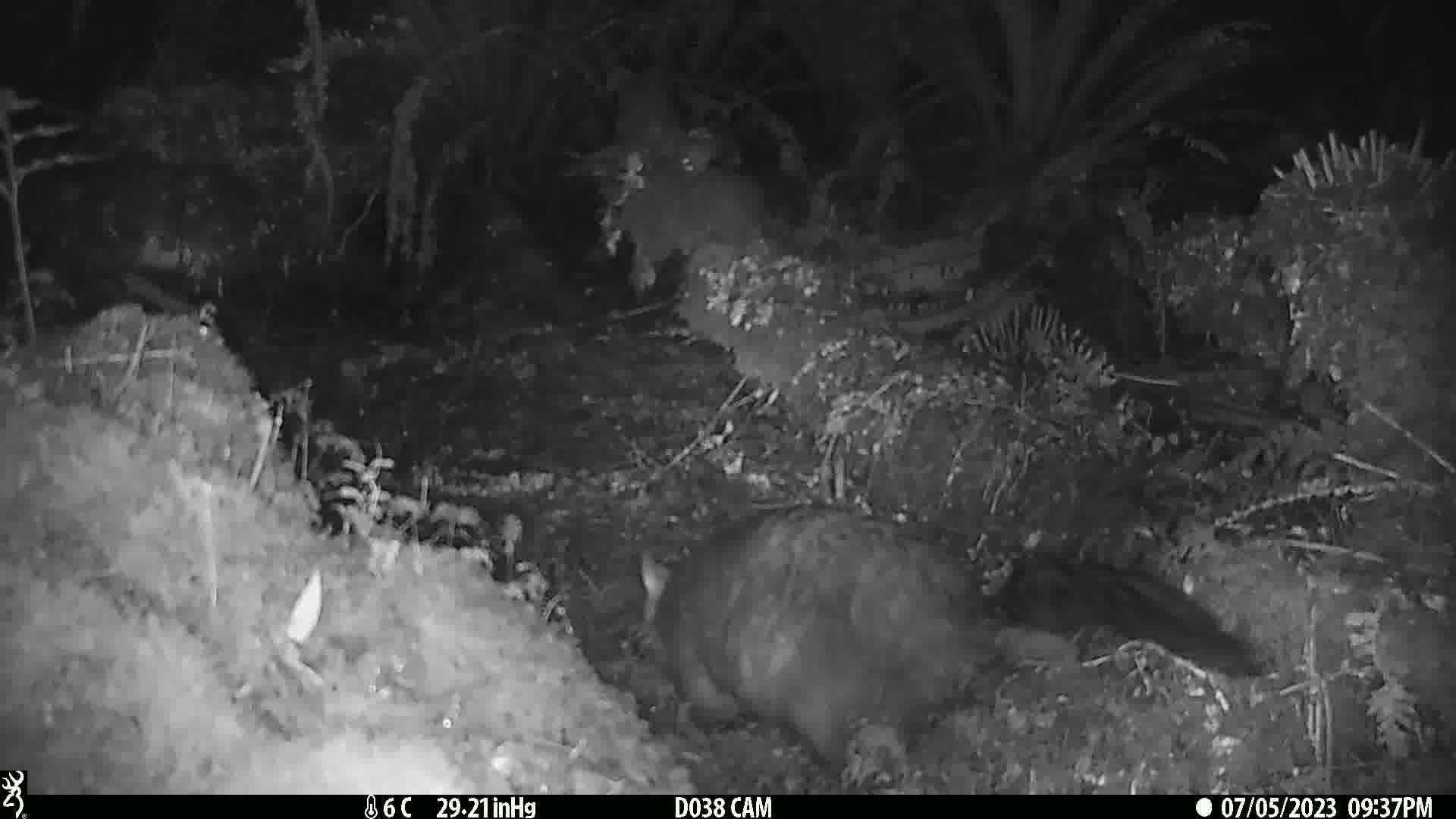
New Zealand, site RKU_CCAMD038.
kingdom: Animalia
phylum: Chordata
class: Mammalia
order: Diprotodontia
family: Phalangeridae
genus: Trichosurus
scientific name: Trichosurus vulpecula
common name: common brushtail possum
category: possum